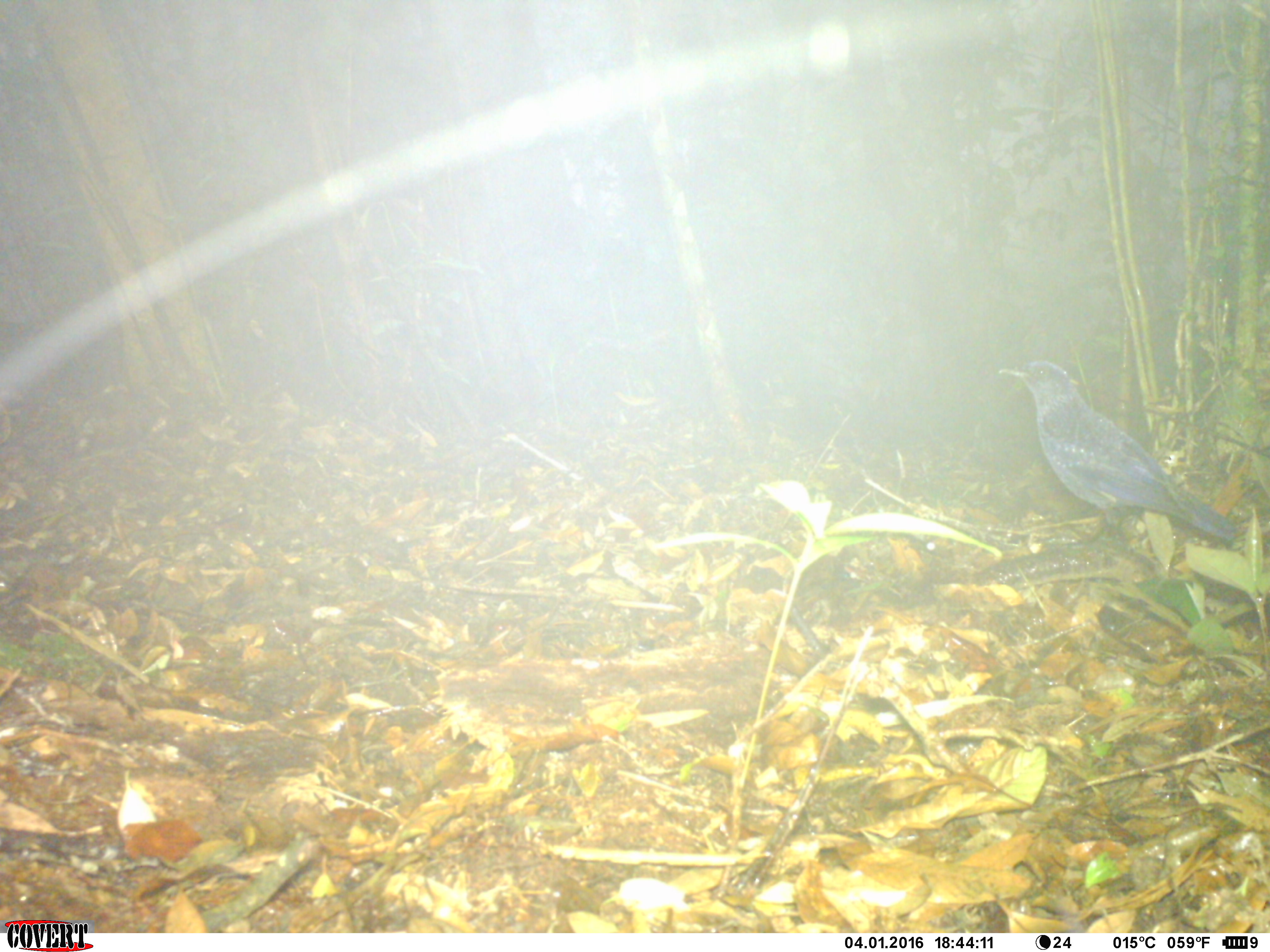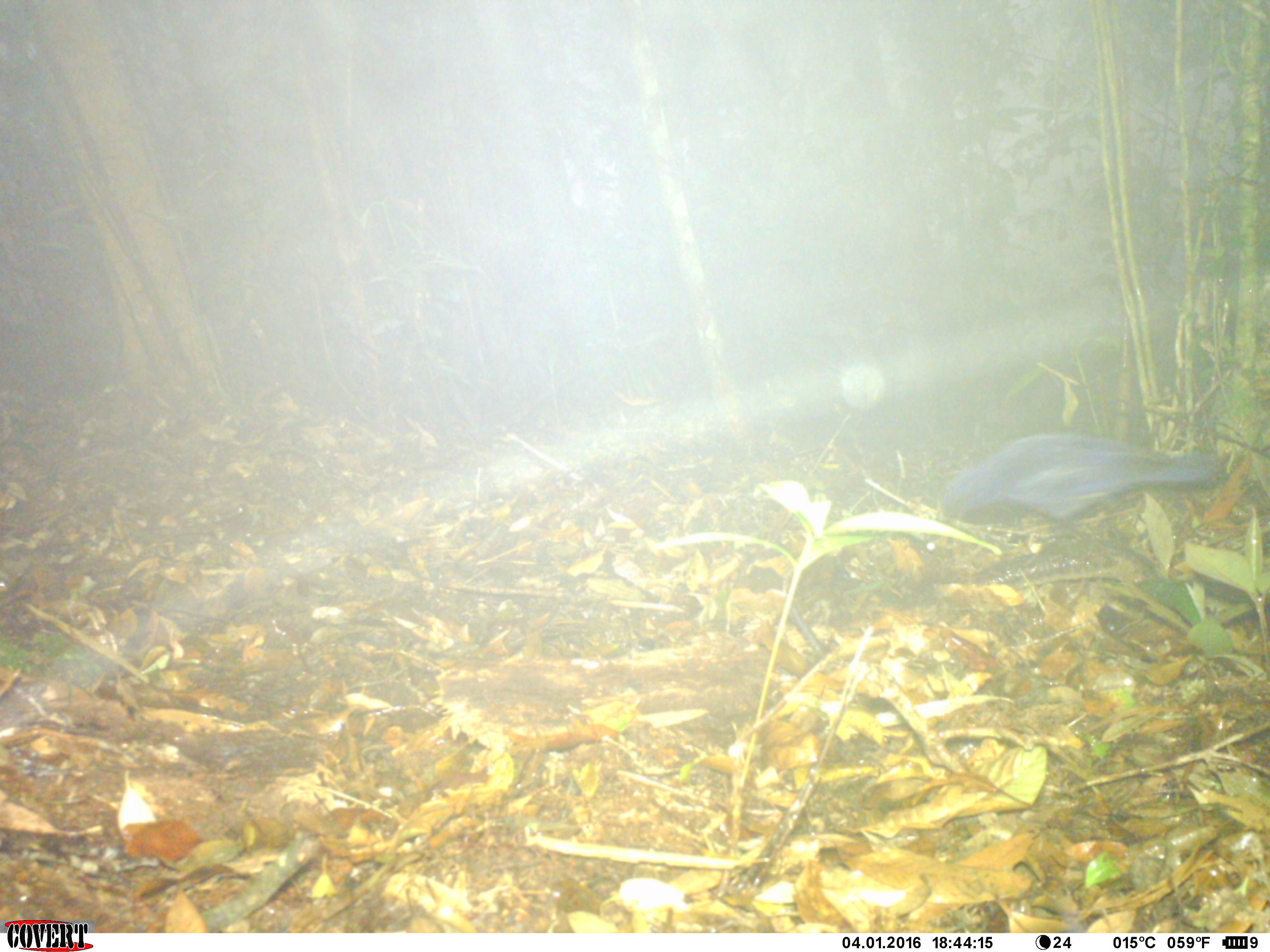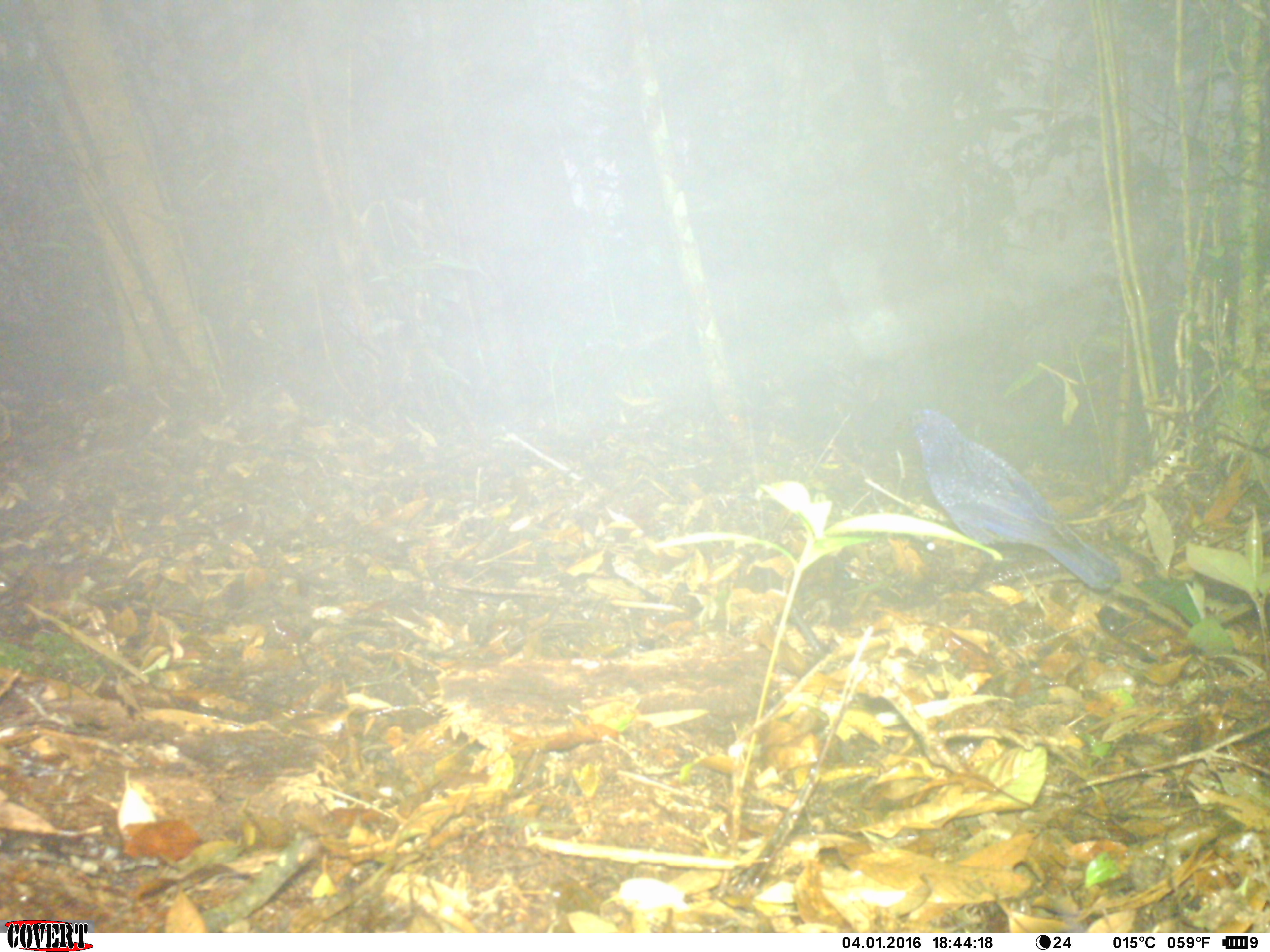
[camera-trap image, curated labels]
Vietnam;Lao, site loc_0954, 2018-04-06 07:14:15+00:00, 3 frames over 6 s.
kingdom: Animalia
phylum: Chordata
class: Aves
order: Passeriformes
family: Muscicapidae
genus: Myophonus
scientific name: Myophonus caeruleus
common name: blue whistling thrush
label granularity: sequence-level